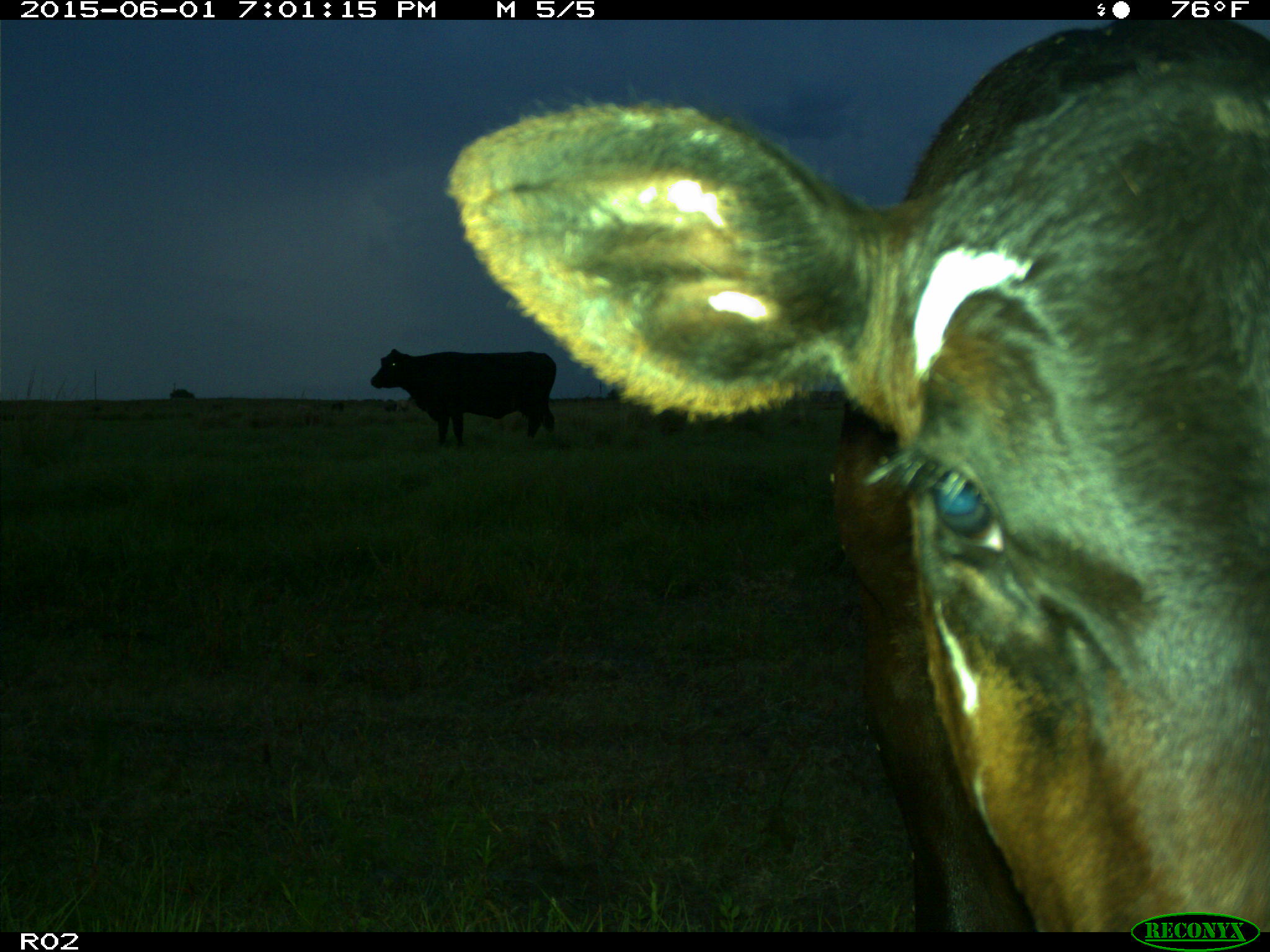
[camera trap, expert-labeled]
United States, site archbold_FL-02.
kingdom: Animalia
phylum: Chordata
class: Mammalia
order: Artiodactyla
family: Bovidae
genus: Bos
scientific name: Bos taurus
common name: domestic cow